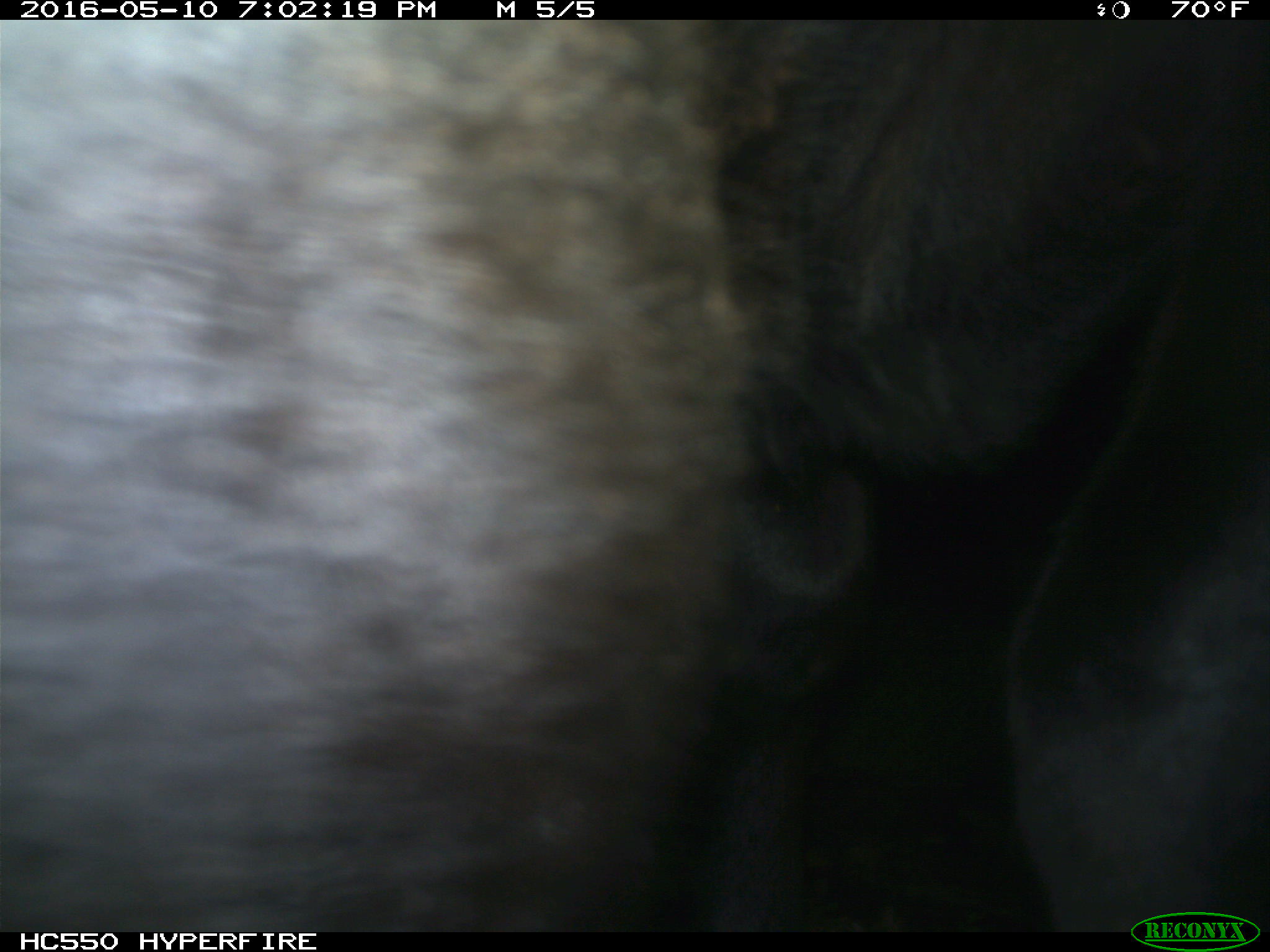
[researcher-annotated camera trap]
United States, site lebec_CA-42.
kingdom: Animalia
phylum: Chordata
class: Mammalia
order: Artiodactyla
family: Bovidae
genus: Bos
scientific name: Bos taurus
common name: domestic cow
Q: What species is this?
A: Bos taurus (domestic cow).